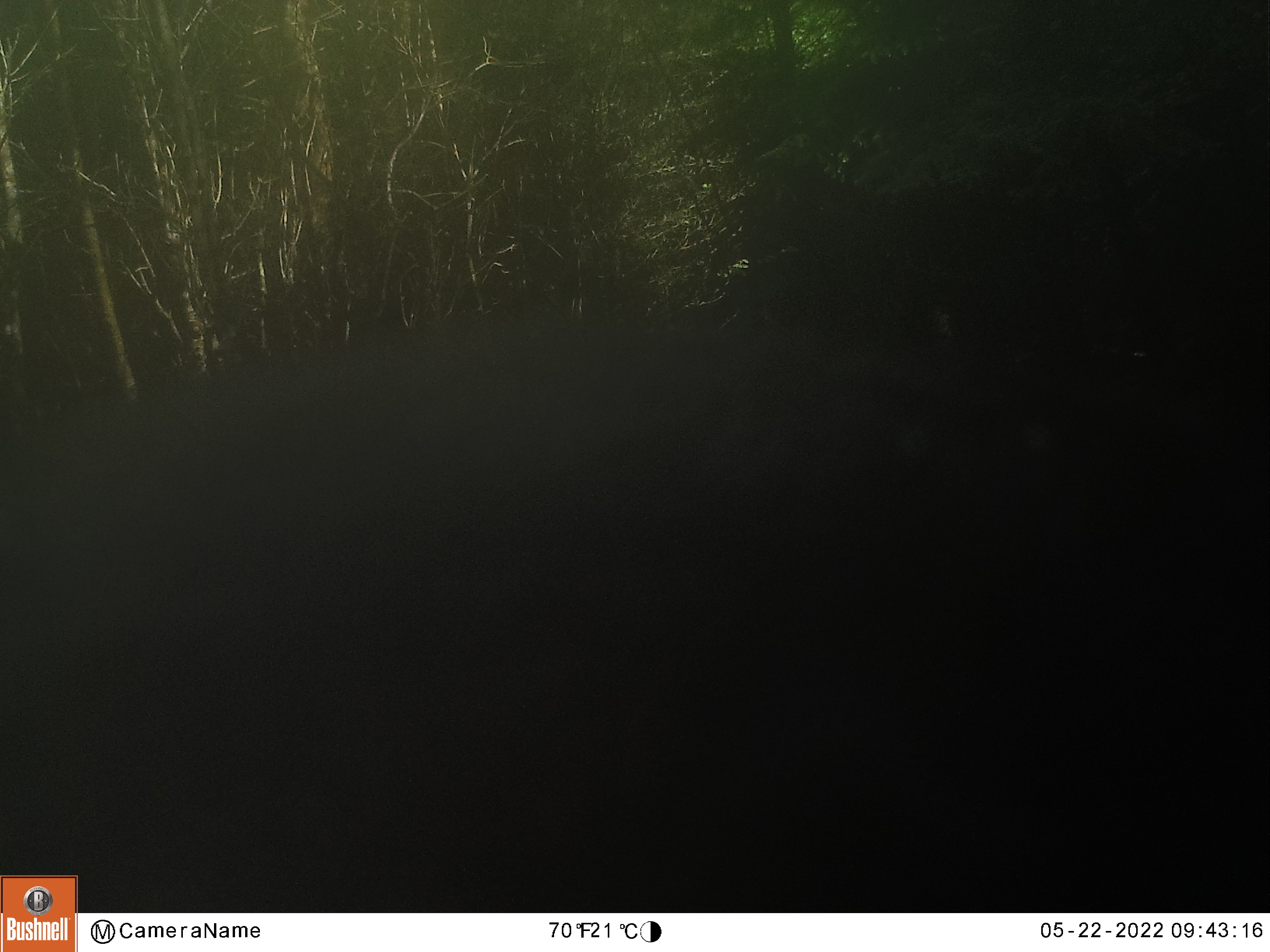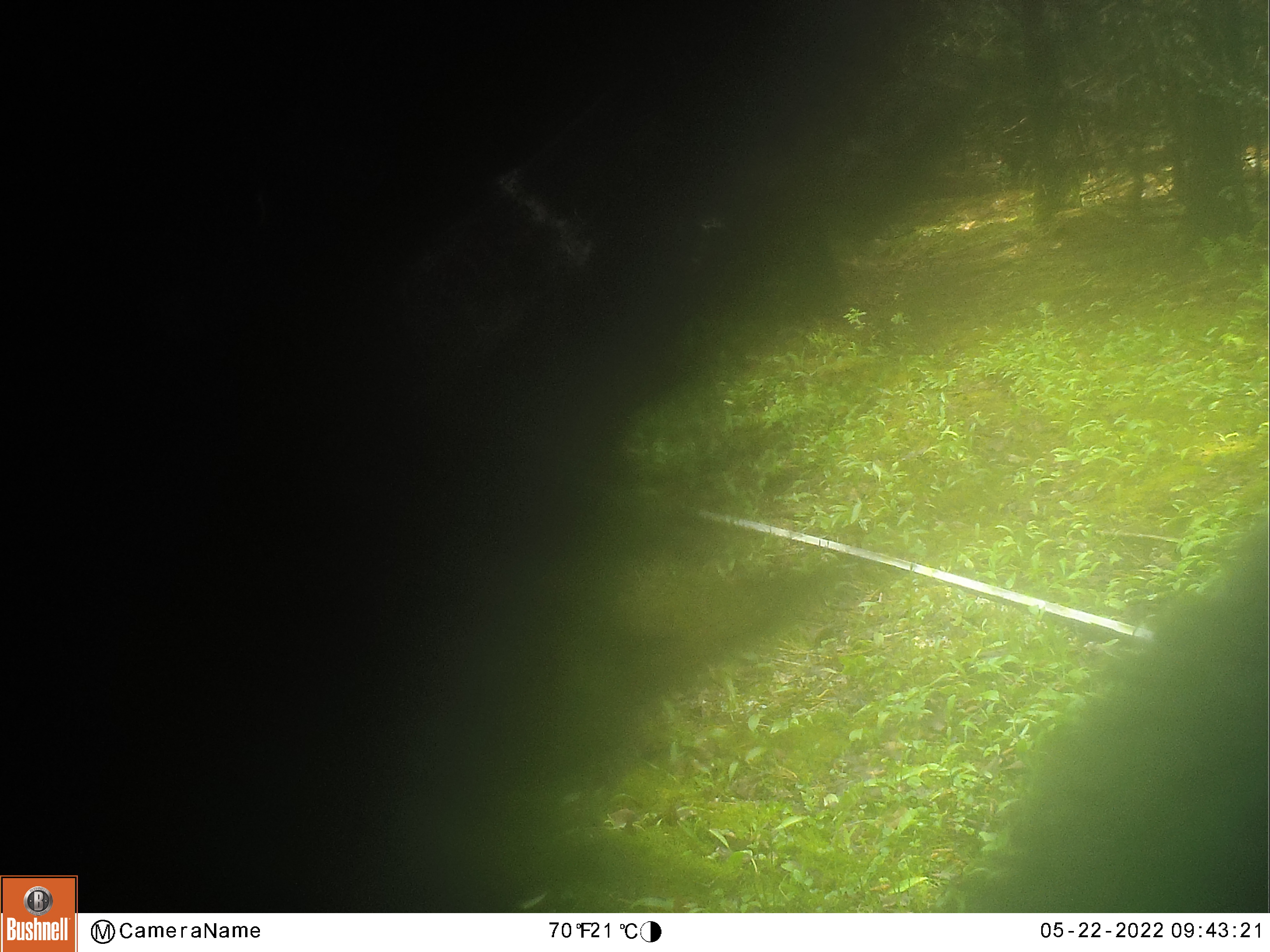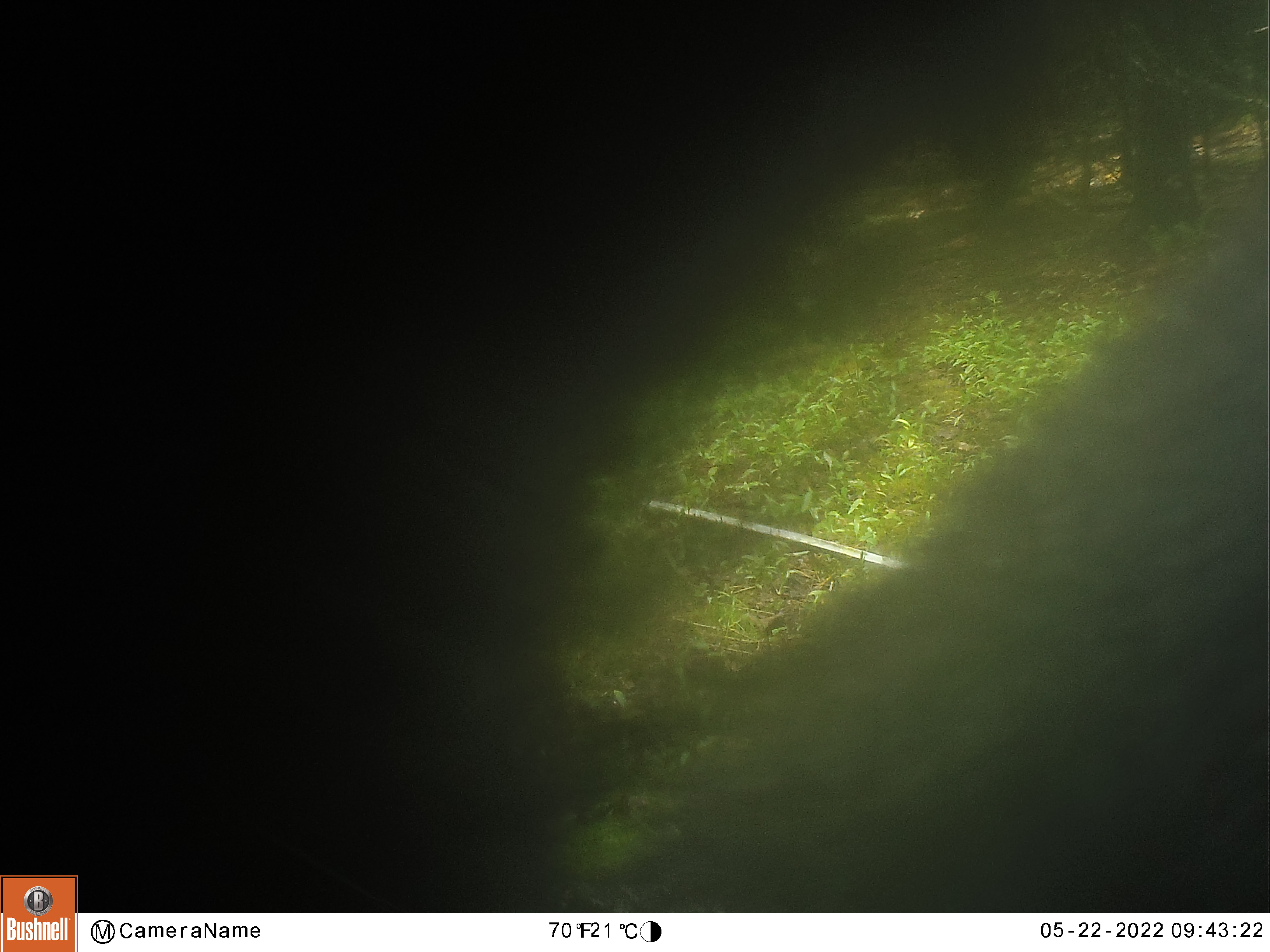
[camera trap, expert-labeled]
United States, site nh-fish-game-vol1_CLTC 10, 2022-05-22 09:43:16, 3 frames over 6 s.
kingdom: Animalia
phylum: Chordata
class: Mammalia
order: Carnivora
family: Ursidae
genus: Ursus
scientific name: Ursus americanus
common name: black bear